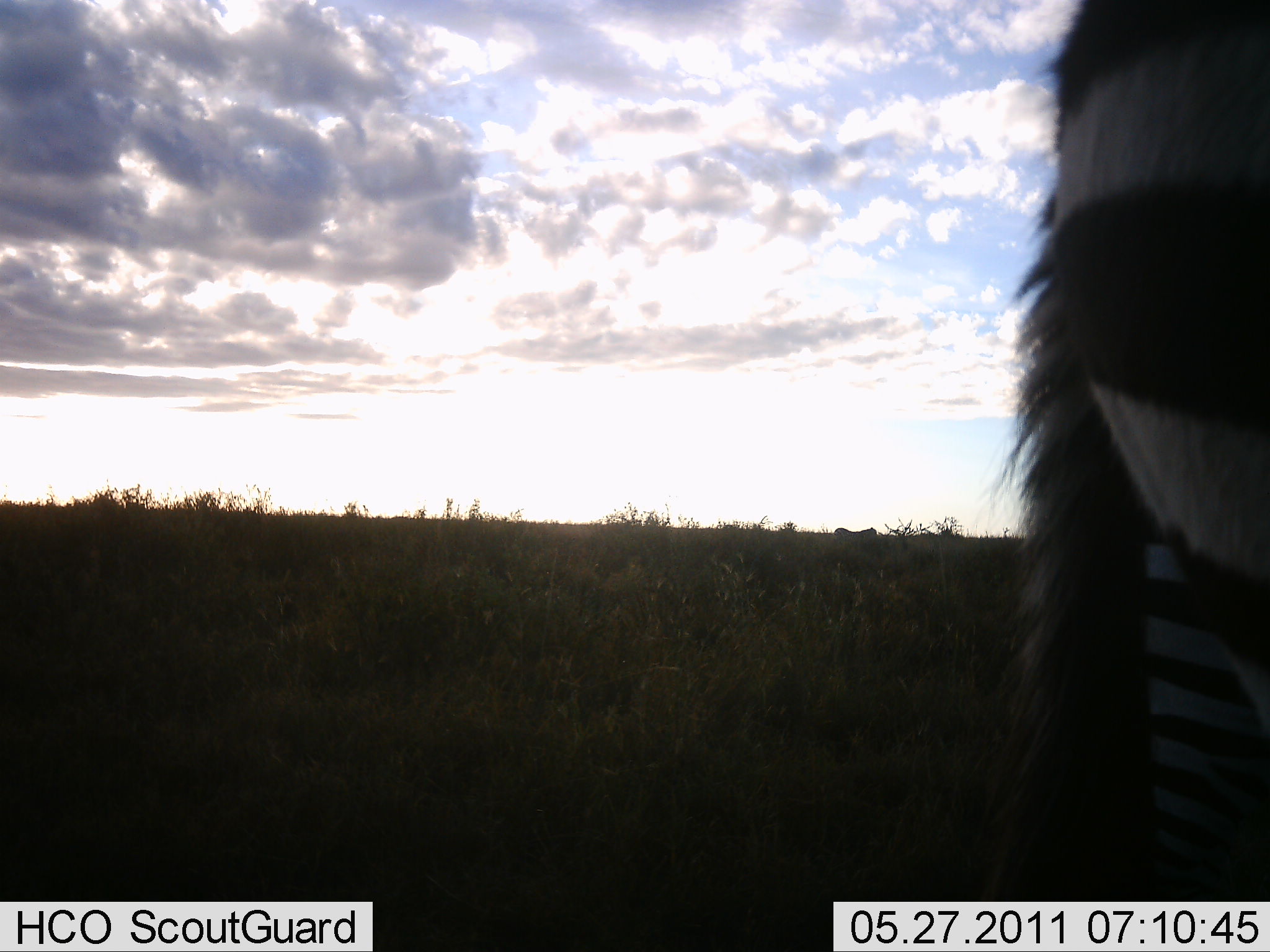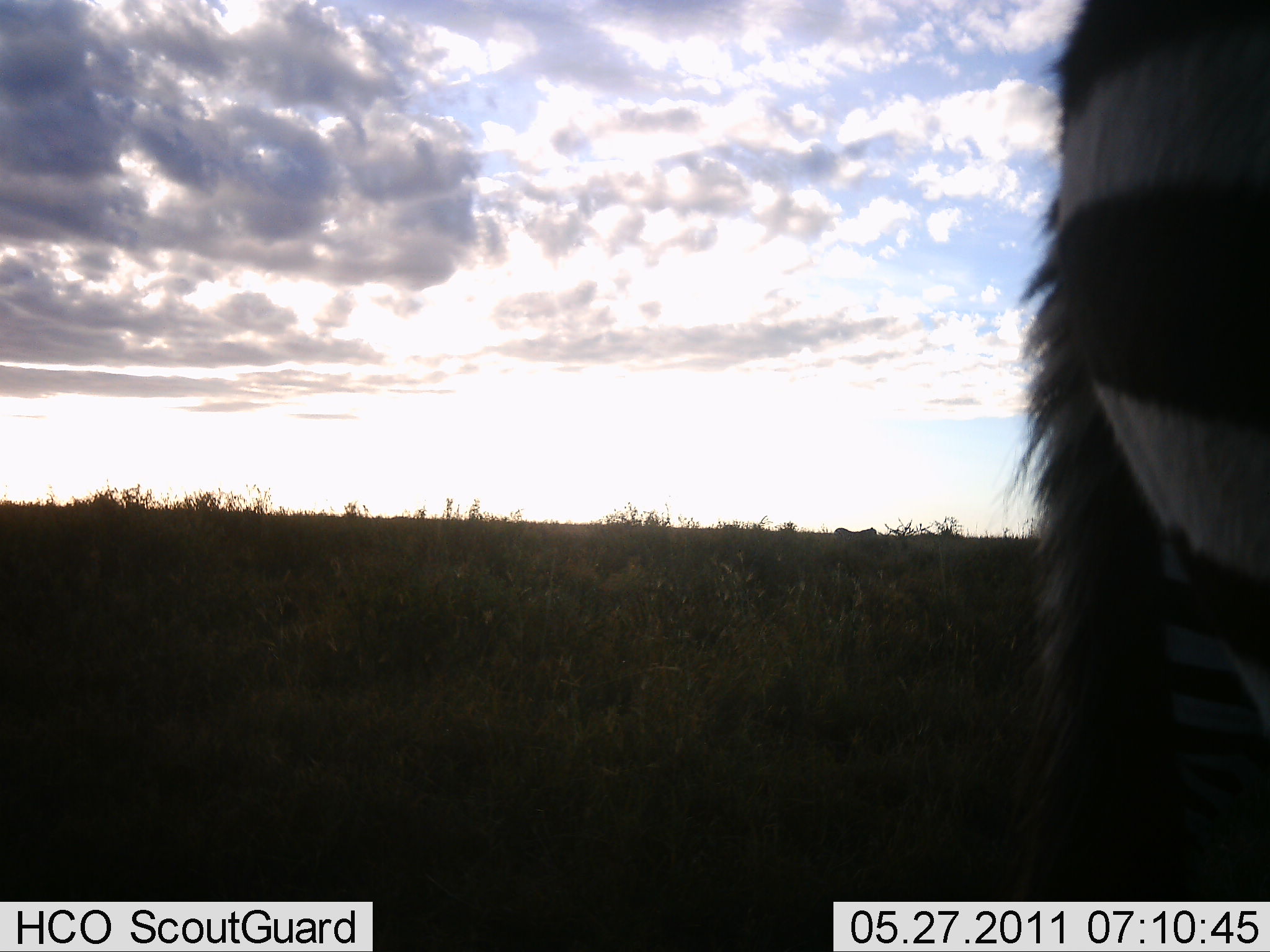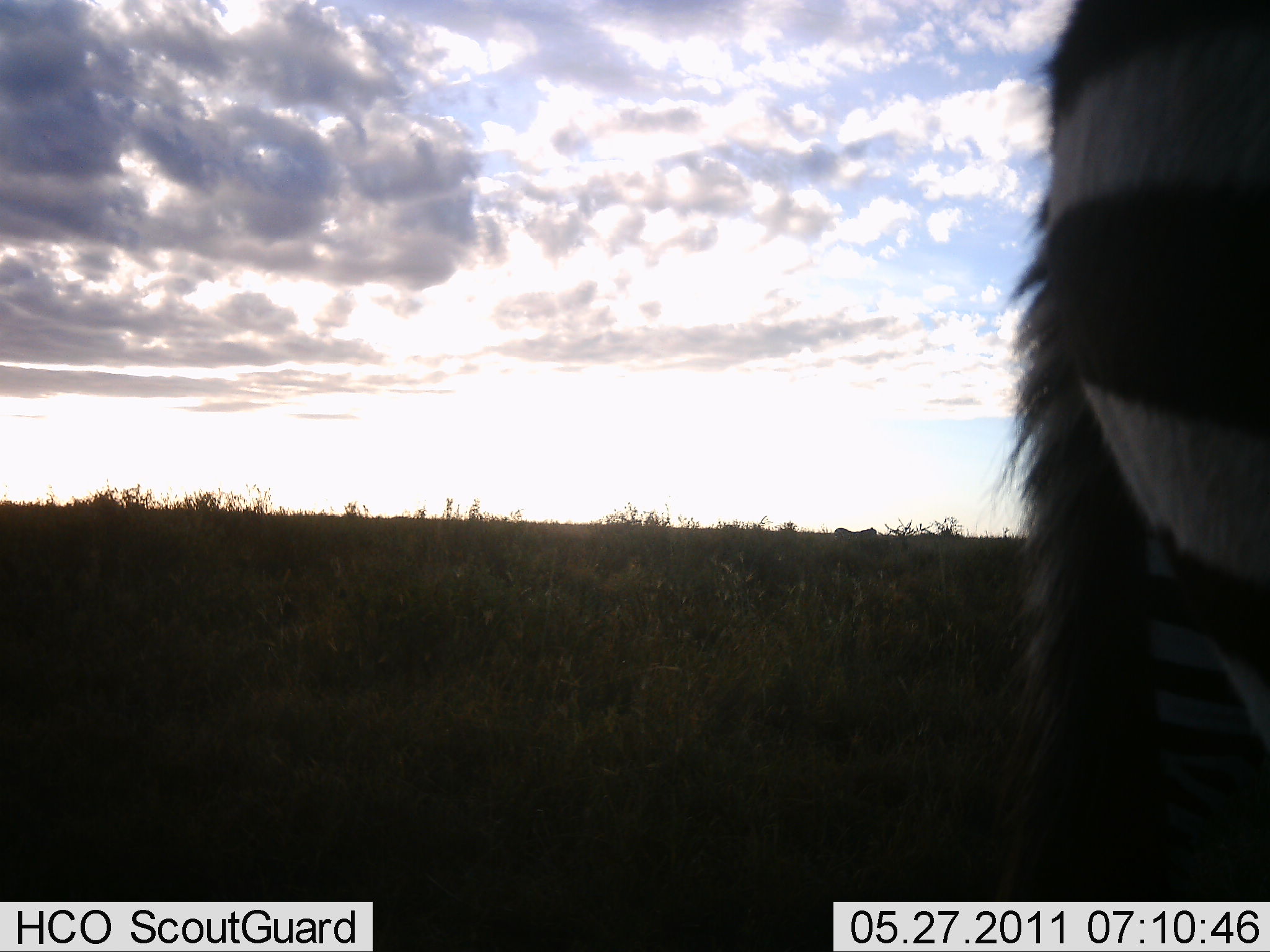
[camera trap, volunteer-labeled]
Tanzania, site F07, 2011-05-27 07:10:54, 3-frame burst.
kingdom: Animalia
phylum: Chordata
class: Mammalia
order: Perissodactyla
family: Equidae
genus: Equus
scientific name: Equus quagga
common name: plains zebra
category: zebra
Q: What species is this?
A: Zebra (plains zebra) (Equus quagga).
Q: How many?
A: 1.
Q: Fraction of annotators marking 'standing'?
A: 100%.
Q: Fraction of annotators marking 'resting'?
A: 0%.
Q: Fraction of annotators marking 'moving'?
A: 0%.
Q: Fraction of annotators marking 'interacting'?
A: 0%.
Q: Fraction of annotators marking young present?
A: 0%.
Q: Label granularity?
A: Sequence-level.